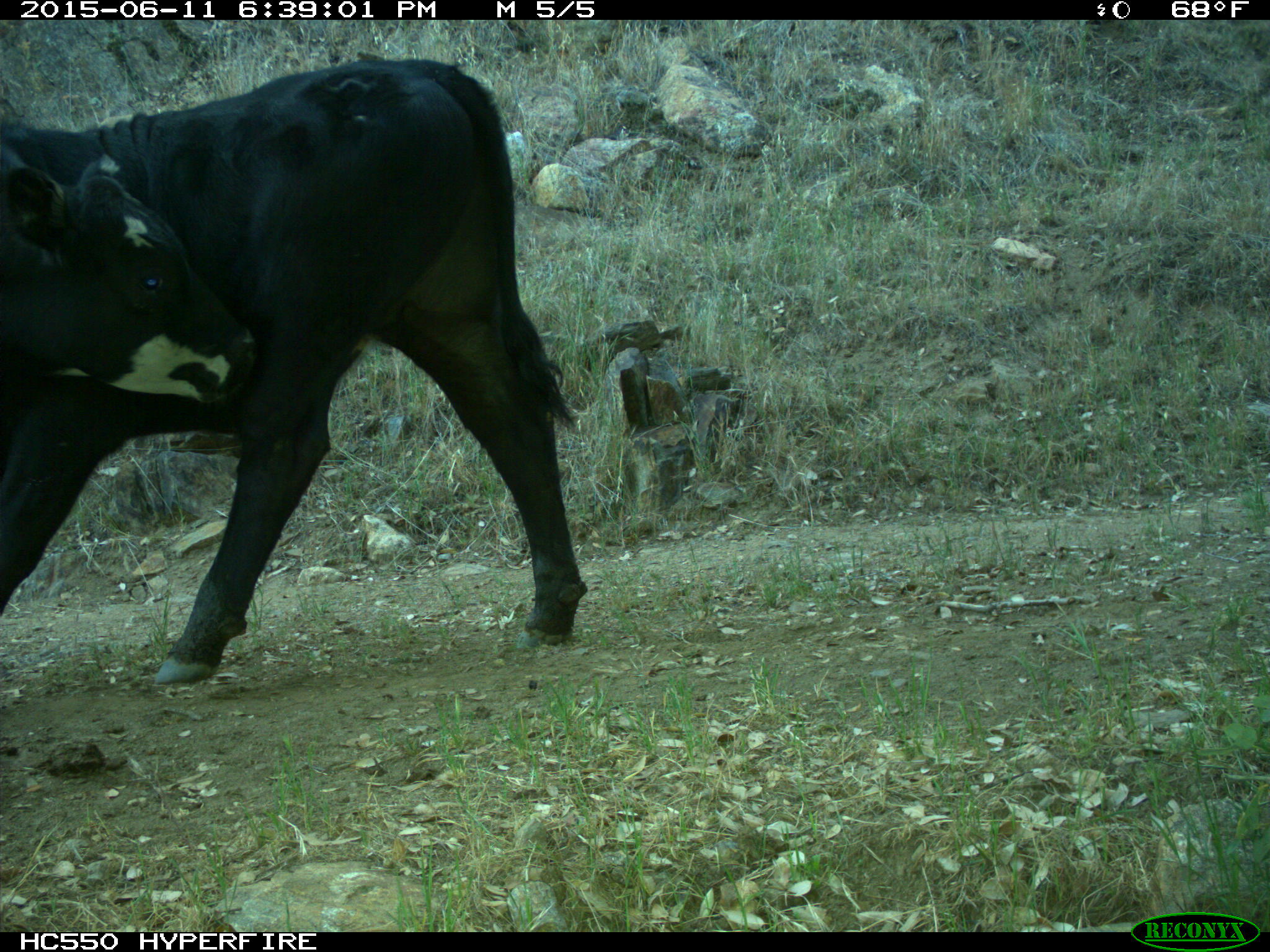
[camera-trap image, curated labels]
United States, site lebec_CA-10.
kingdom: Animalia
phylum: Chordata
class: Mammalia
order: Artiodactyla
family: Bovidae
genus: Bos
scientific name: Bos taurus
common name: domestic cow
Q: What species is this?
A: Bos taurus (domestic cow).